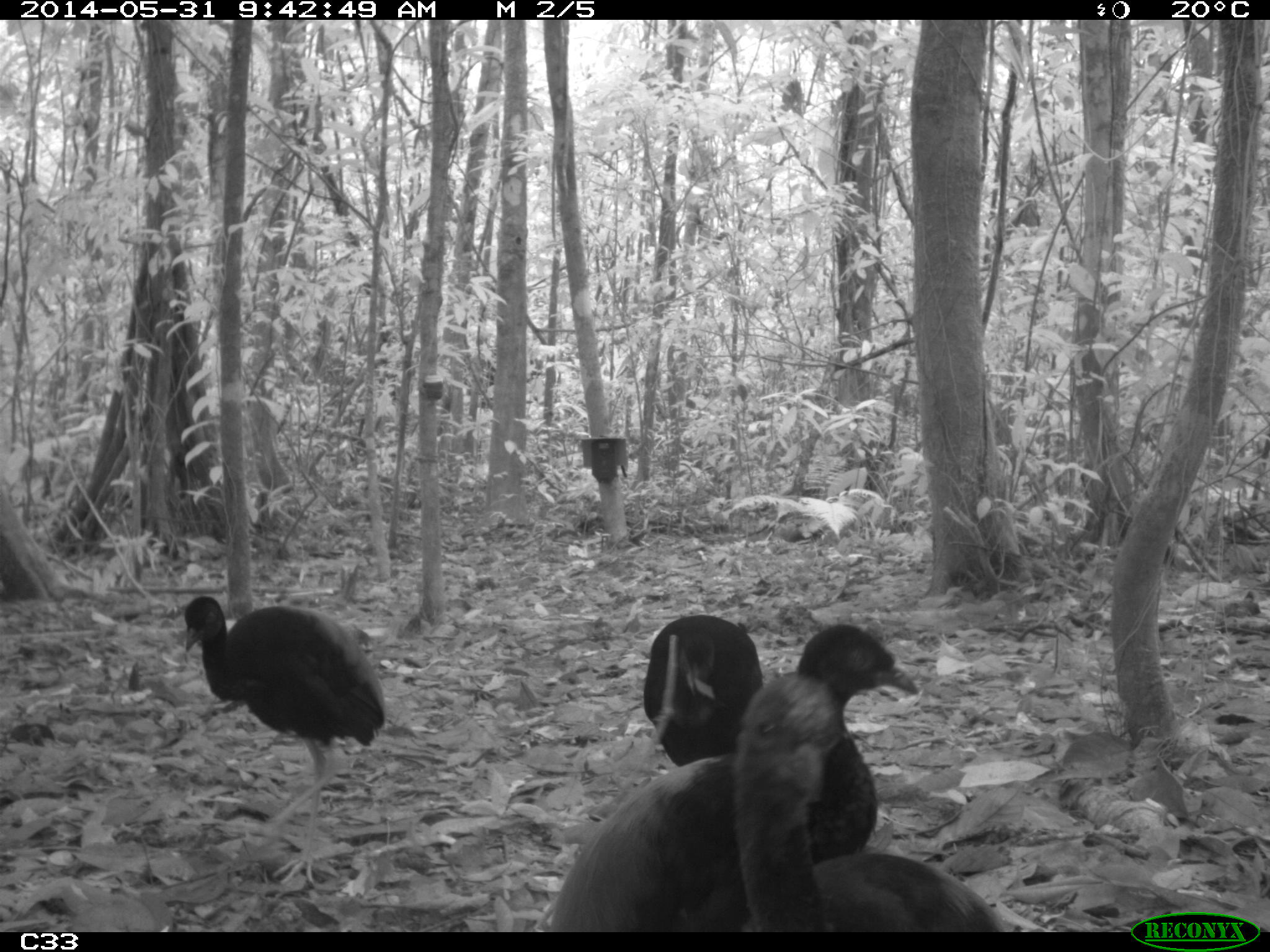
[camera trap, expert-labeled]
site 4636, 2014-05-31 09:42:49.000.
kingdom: Animalia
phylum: Chordata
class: Aves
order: Gruiformes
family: Psophiidae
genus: Psophia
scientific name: Psophia crepitans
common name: gray-winged trumpeter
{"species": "Psophia crepitans (gray-winged trumpeter)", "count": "5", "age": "adult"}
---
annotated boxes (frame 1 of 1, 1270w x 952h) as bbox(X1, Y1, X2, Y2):
psophia crepitans: bbox(538, 624, 919, 931); bbox(725, 672, 1006, 931); bbox(178, 591, 386, 888); bbox(639, 613, 764, 770)